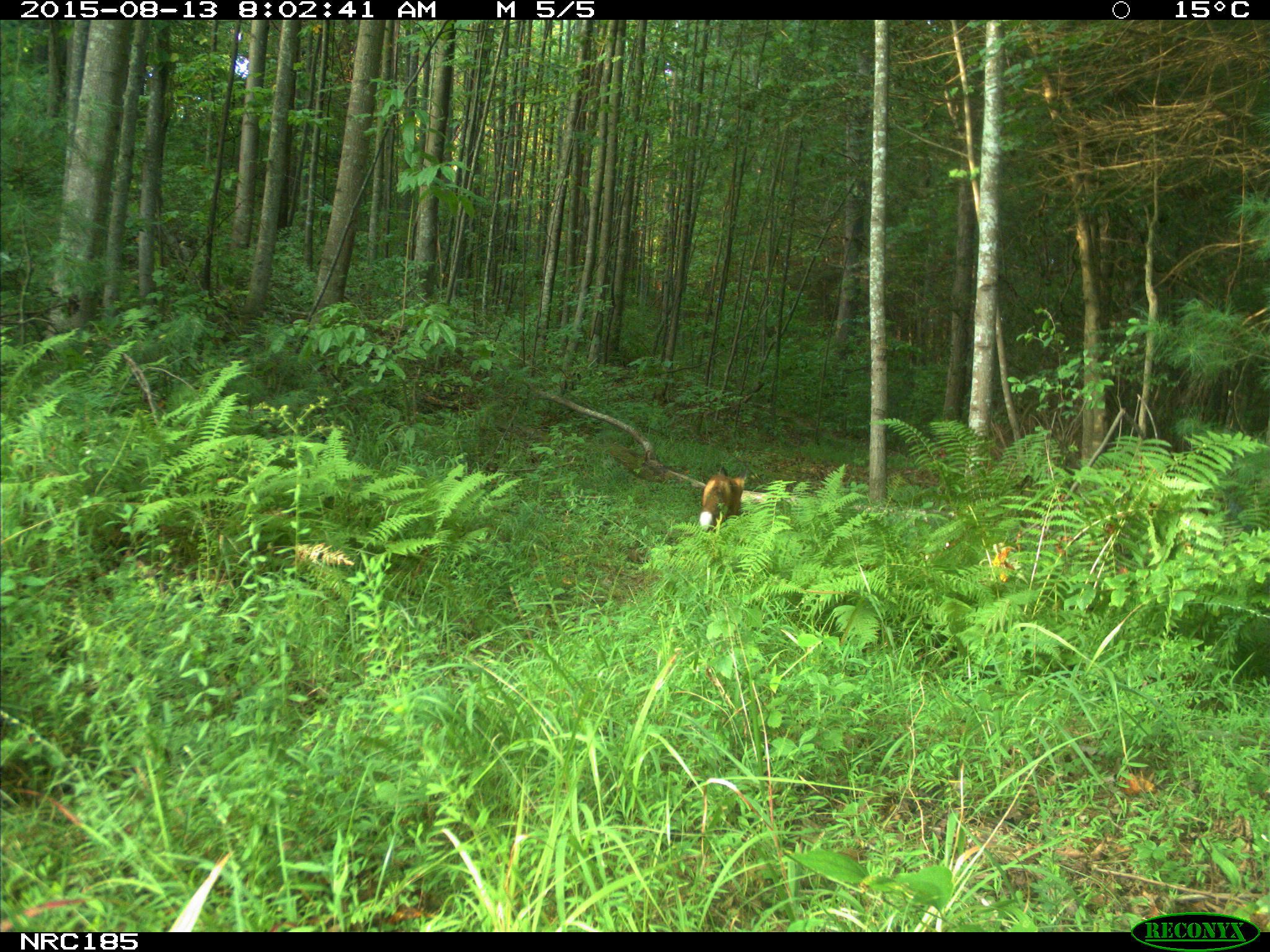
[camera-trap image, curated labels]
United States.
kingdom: Animalia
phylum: Chordata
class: Mammalia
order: Carnivora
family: Canidae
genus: Vulpes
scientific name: Vulpes vulpes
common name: red fox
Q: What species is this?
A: Red Fox (Vulpes vulpes).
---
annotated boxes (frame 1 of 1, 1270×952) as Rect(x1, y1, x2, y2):
Red Fox: Rect(692, 465, 756, 538)